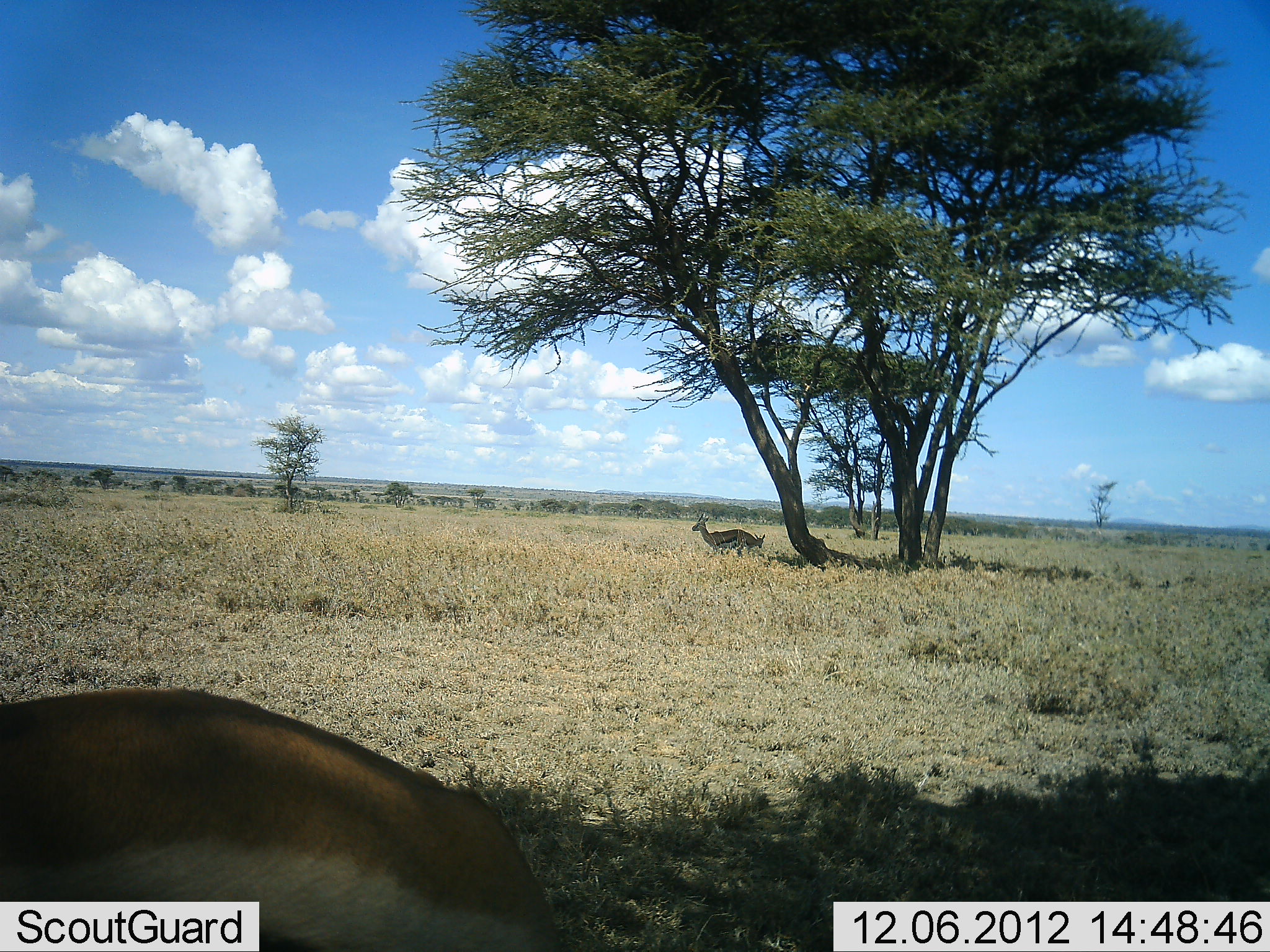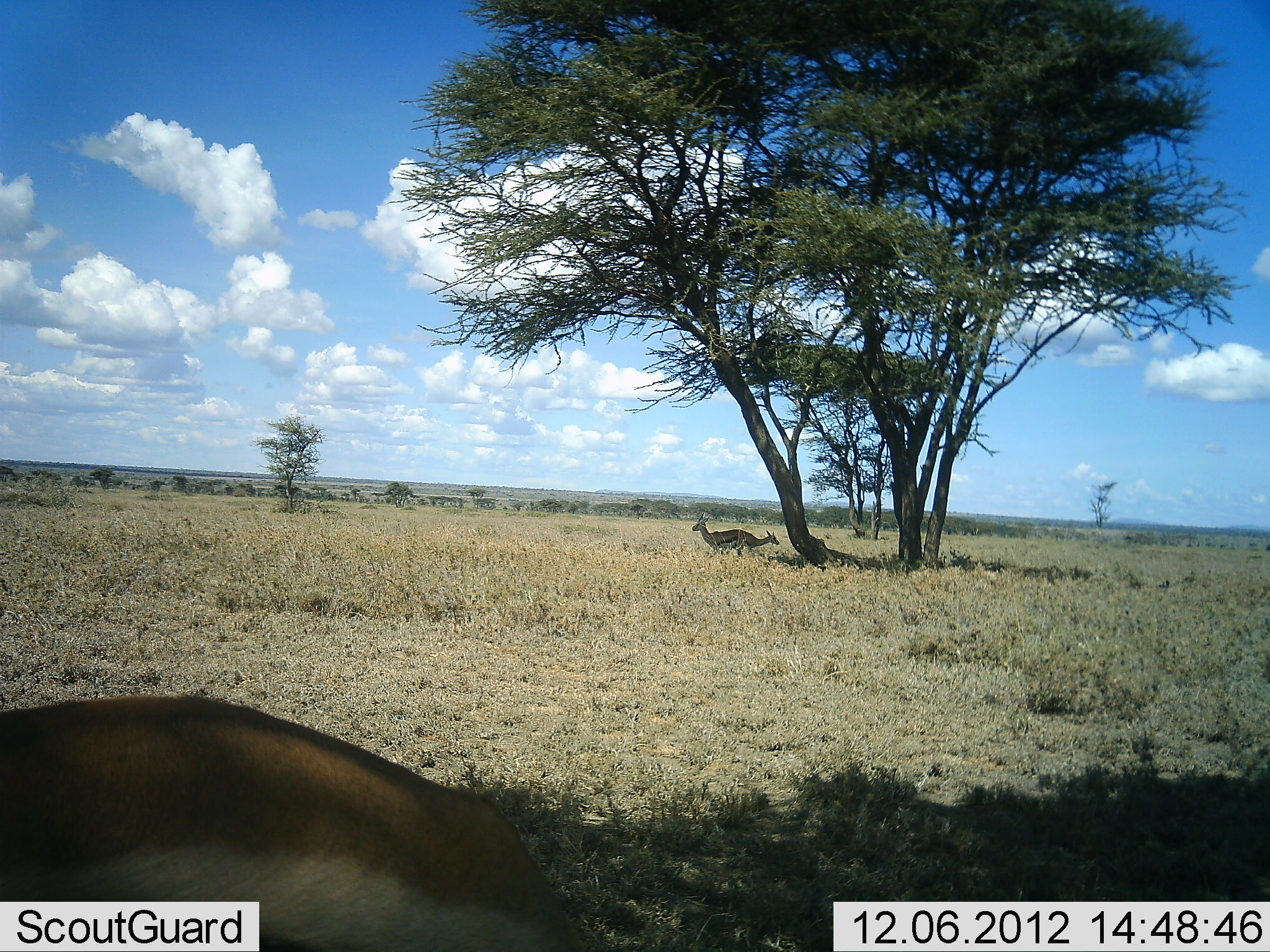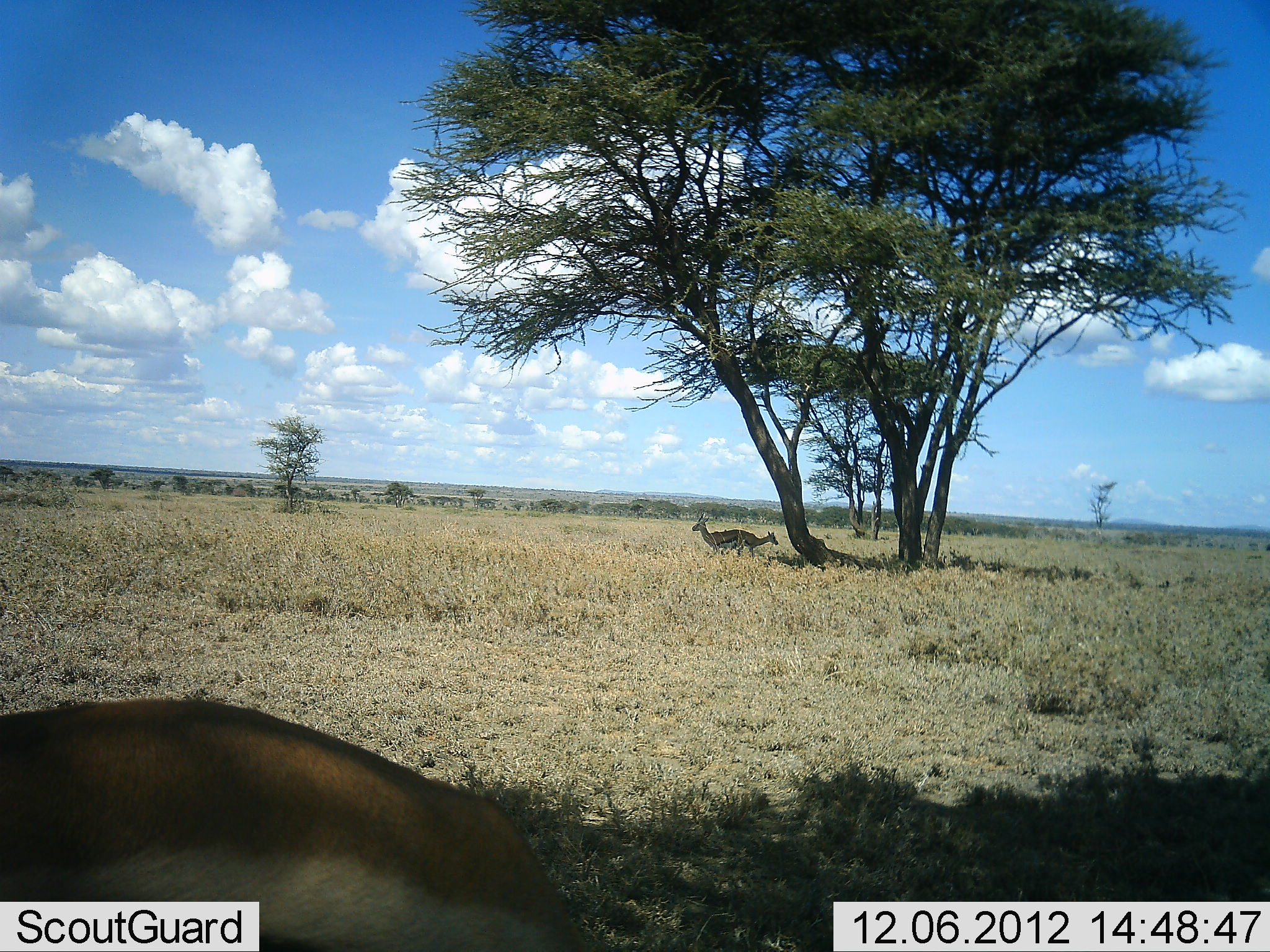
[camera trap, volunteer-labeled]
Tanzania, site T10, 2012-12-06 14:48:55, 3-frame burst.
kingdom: Animalia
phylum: Chordata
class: Mammalia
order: Artiodactyla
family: Bovidae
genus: Eudorcas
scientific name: Eudorcas thomsonii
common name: thomson's gazelle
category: gazellethomsons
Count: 3.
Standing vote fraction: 50%.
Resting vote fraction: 30%.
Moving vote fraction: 10%.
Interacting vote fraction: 0%.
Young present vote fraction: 10%.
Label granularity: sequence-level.